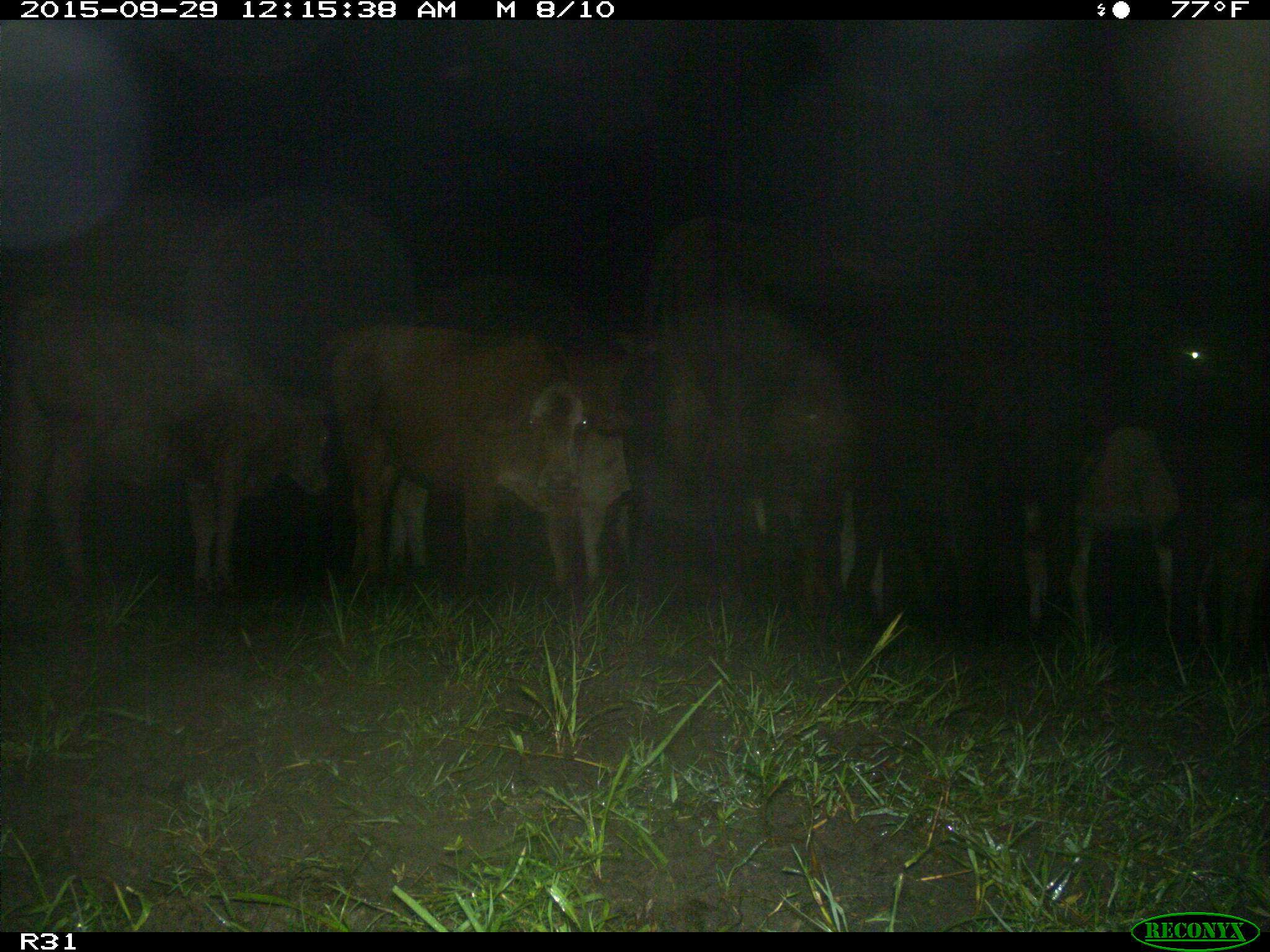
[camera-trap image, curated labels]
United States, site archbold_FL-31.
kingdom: Animalia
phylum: Chordata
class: Mammalia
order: Artiodactyla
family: Bovidae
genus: Bos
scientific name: Bos taurus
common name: domestic cow